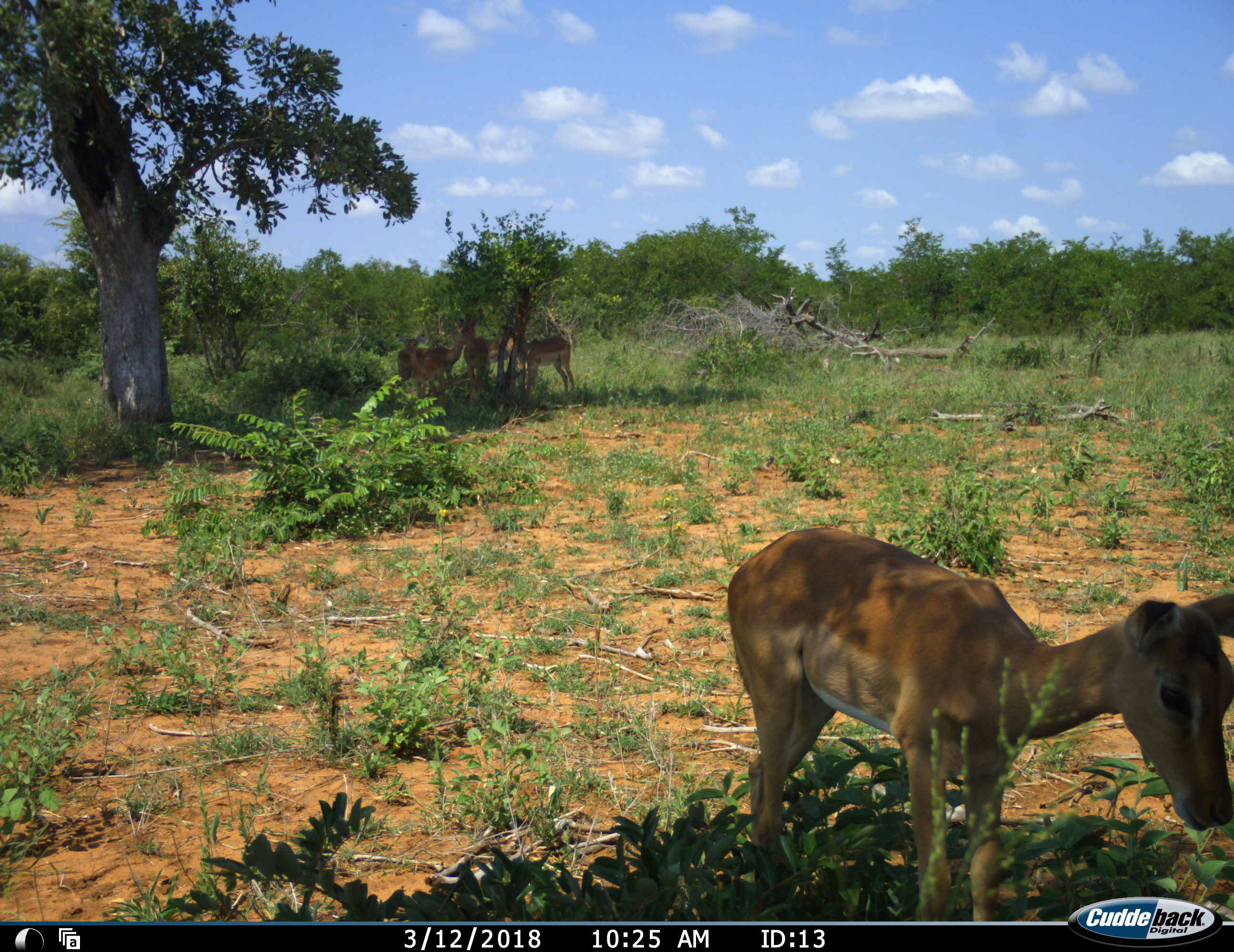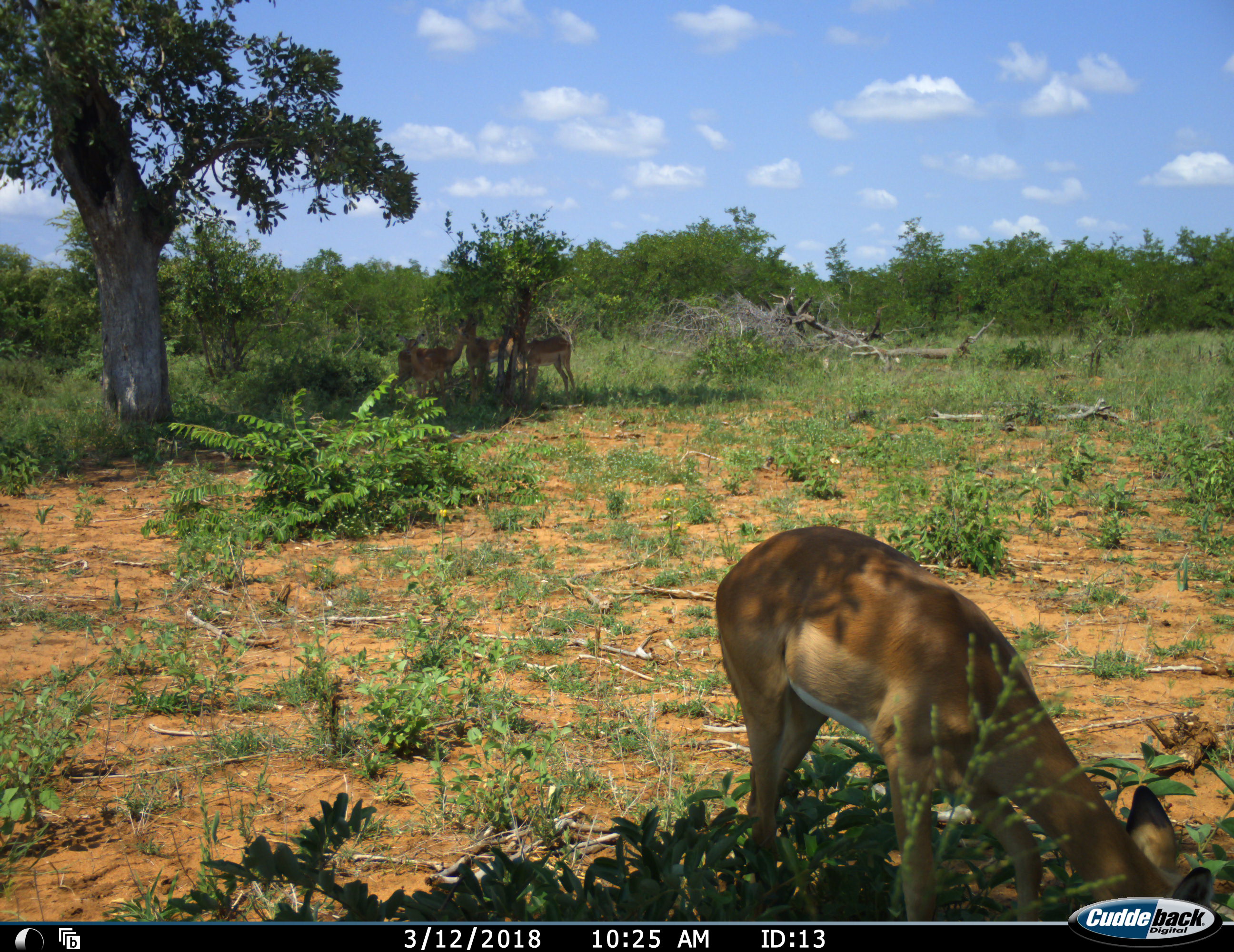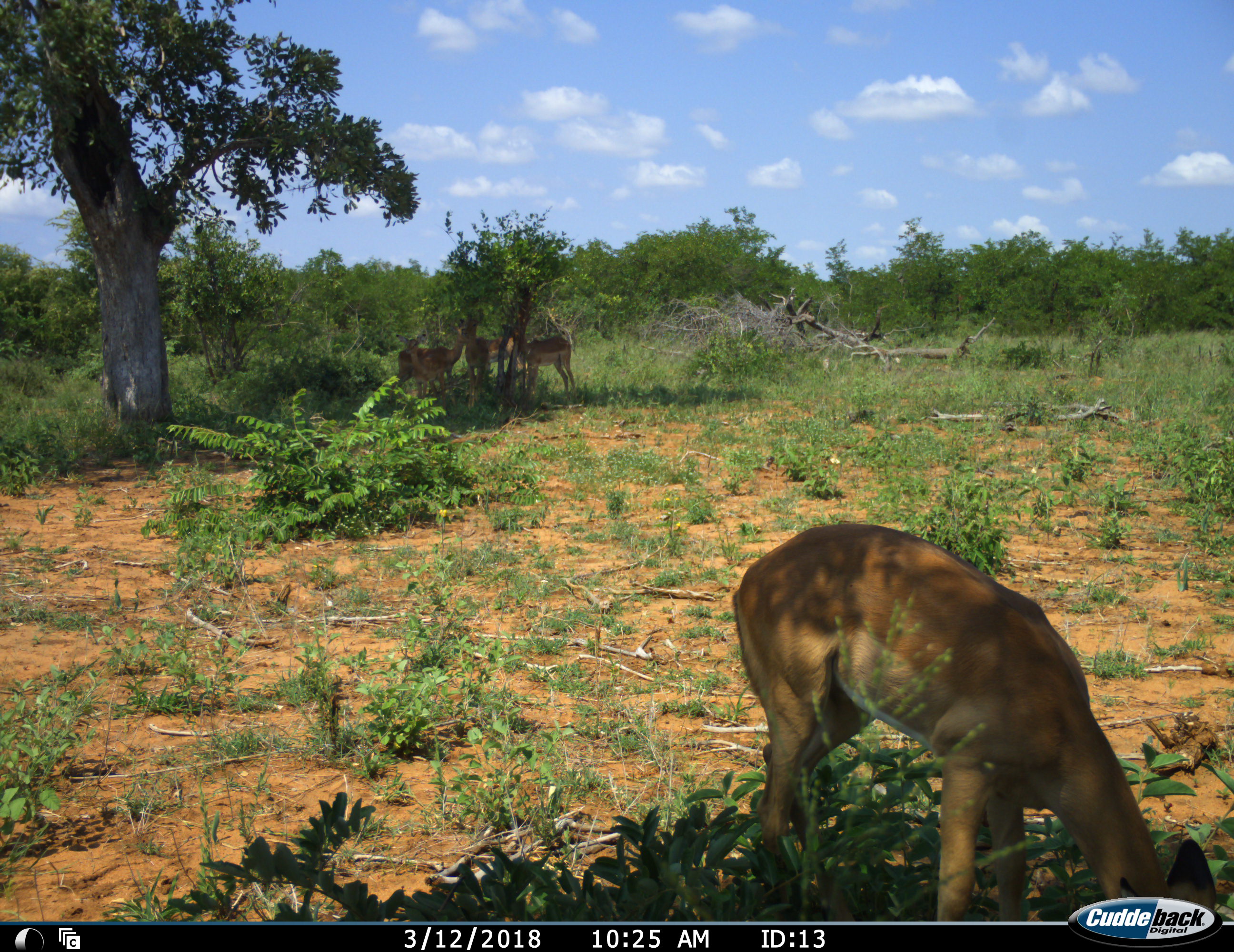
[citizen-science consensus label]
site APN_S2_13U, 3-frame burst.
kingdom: Animalia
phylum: Chordata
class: Mammalia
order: Artiodactyla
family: Bovidae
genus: Aepyceros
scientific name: Aepyceros melampus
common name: impala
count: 5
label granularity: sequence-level